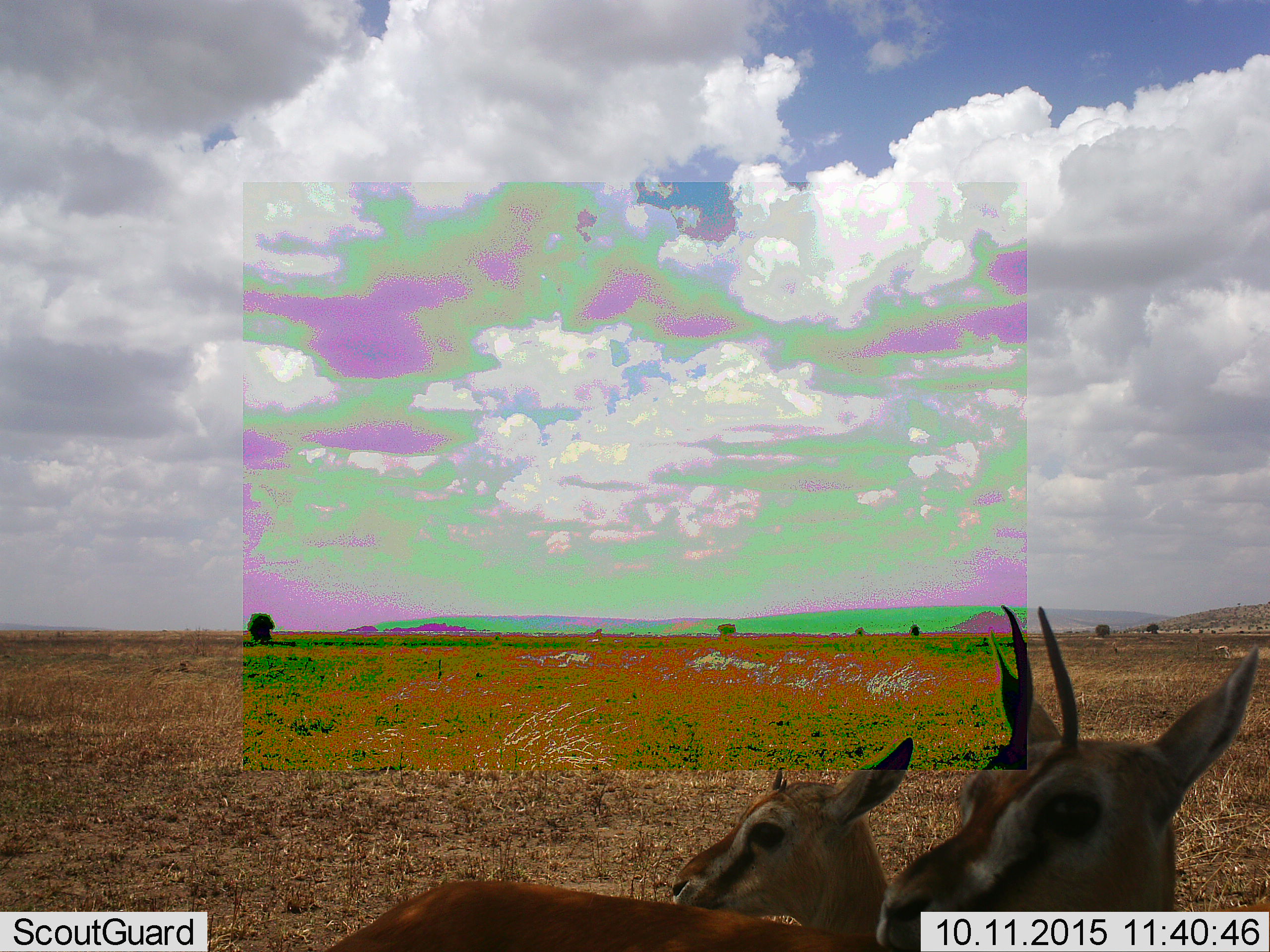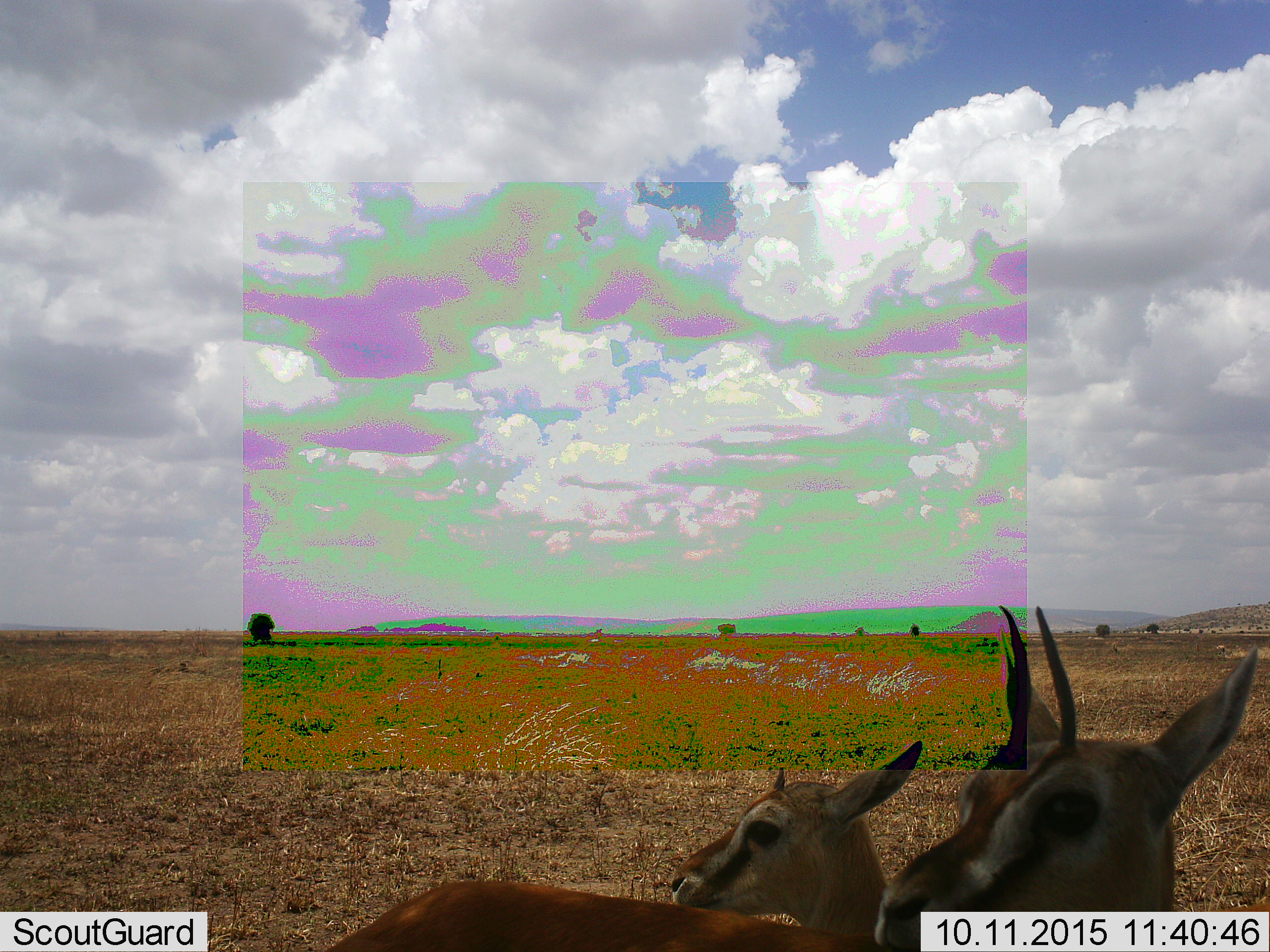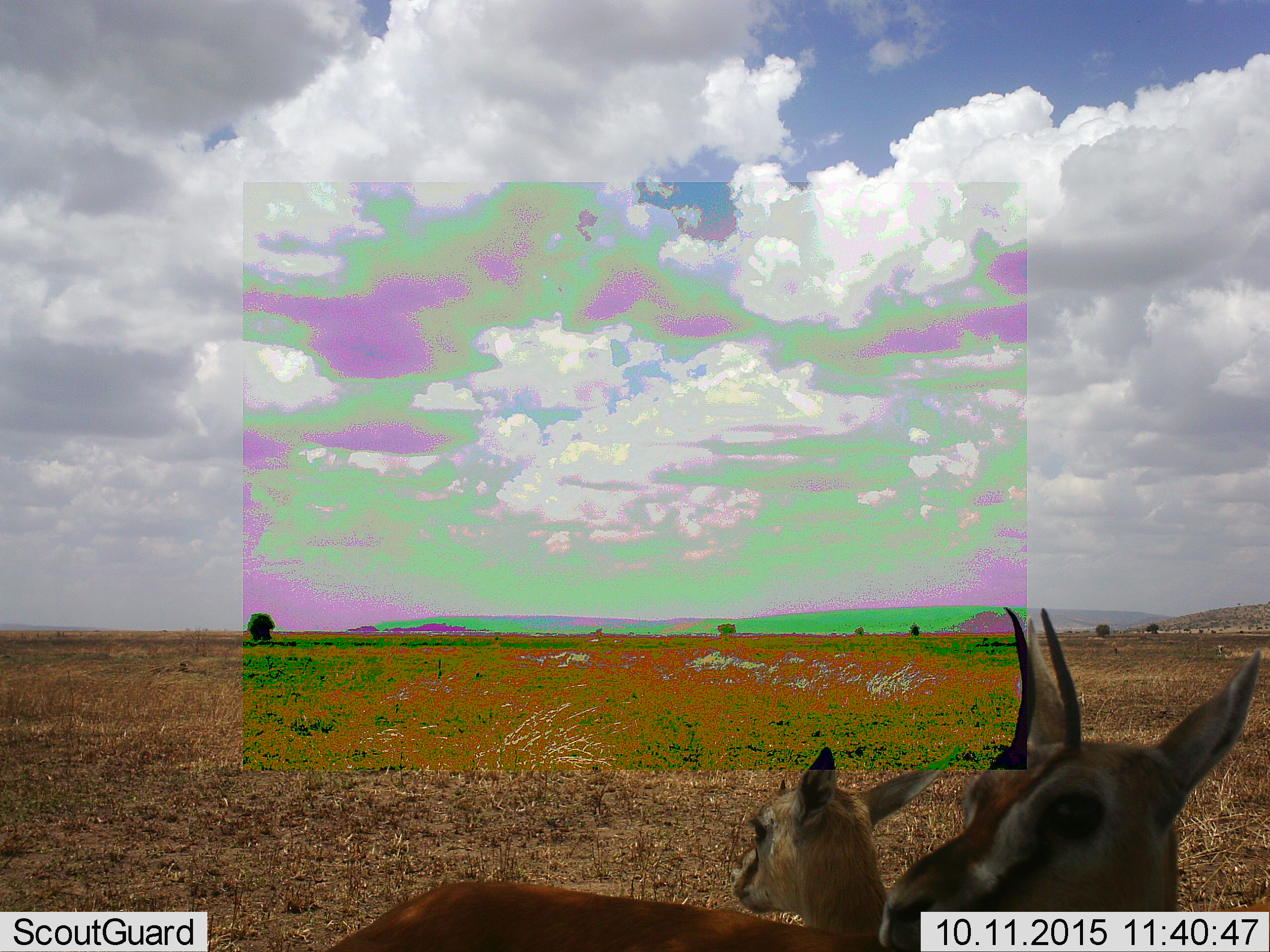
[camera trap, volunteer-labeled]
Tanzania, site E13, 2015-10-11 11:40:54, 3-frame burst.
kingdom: Animalia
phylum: Chordata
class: Mammalia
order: Artiodactyla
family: Bovidae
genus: Eudorcas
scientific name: Eudorcas thomsonii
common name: thomson's gazelle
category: gazellethomsons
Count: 2.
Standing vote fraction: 100%.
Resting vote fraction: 0%.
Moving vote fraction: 7%.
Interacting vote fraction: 7%.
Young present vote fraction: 64%.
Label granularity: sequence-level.